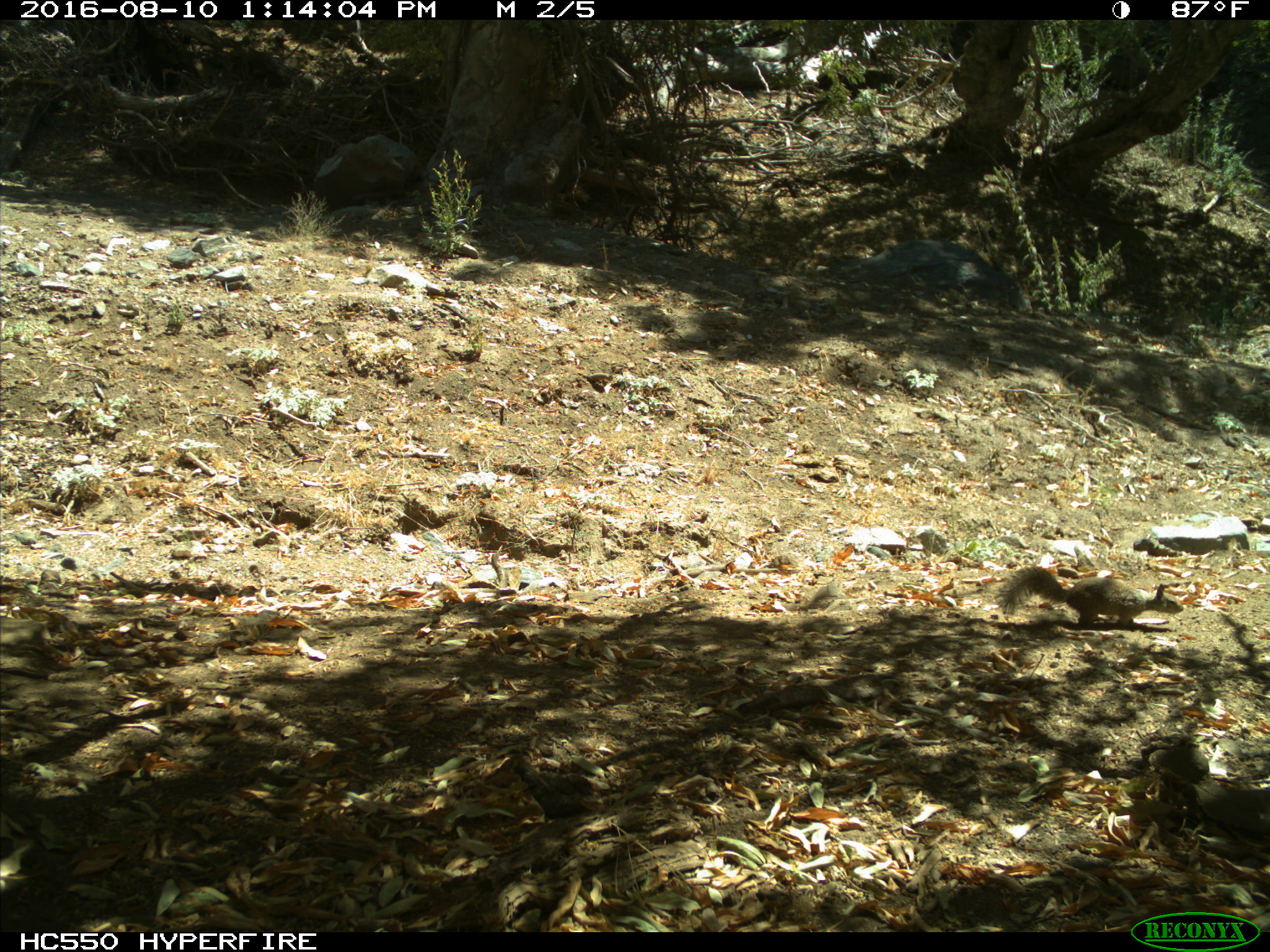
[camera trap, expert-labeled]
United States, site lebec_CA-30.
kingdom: Animalia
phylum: Chordata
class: Mammalia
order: Rodentia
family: Sciuridae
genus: Otospermophilus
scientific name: Otospermophilus beecheyi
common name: california ground squirrel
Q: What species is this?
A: Otospermophilus beecheyi (california ground squirrel).